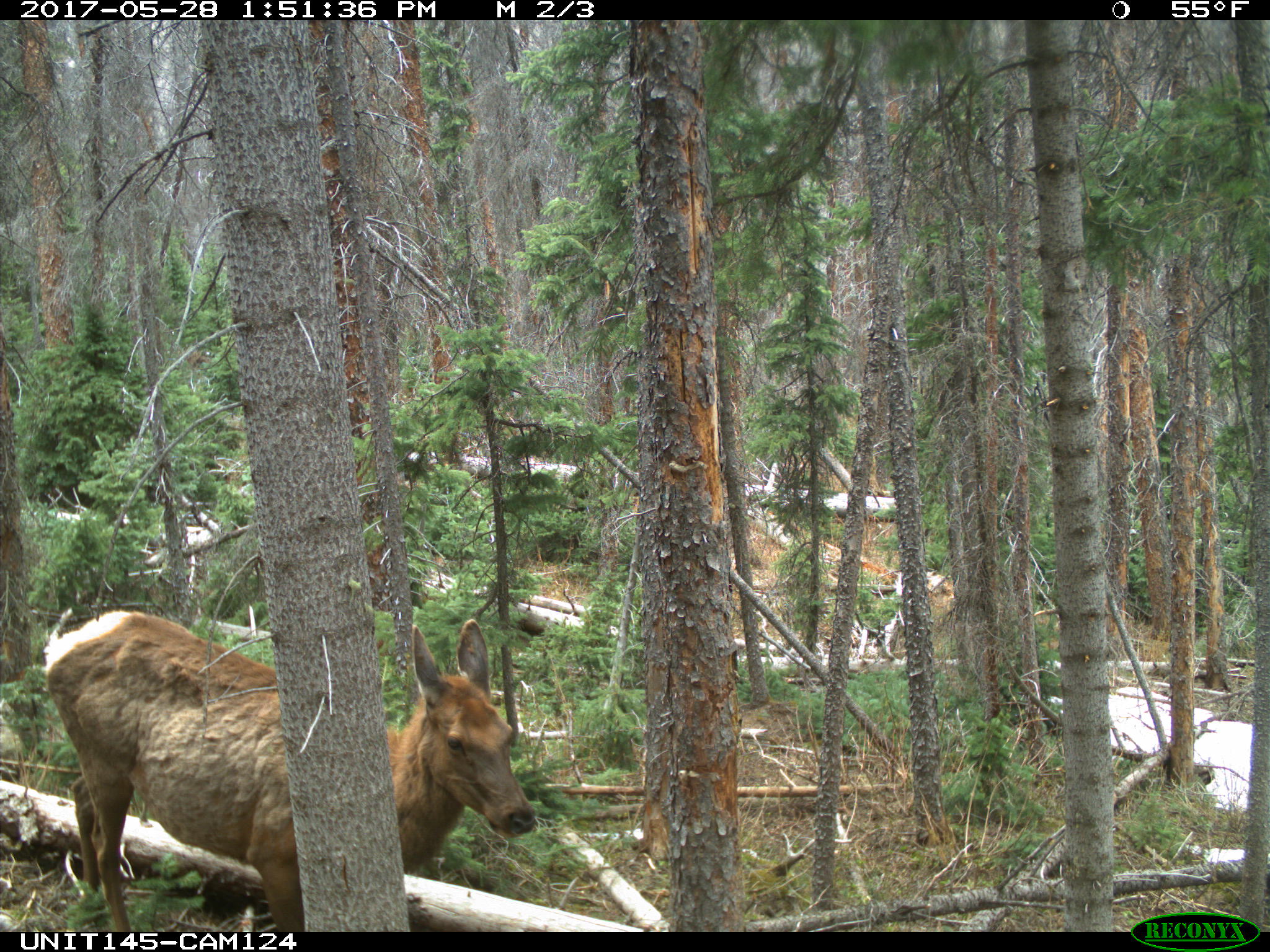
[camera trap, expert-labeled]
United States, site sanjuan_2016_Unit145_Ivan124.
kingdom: Animalia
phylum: Chordata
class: Mammalia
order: Artiodactyla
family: Cervidae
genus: Cervus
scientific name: Cervus elaphus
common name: red deer